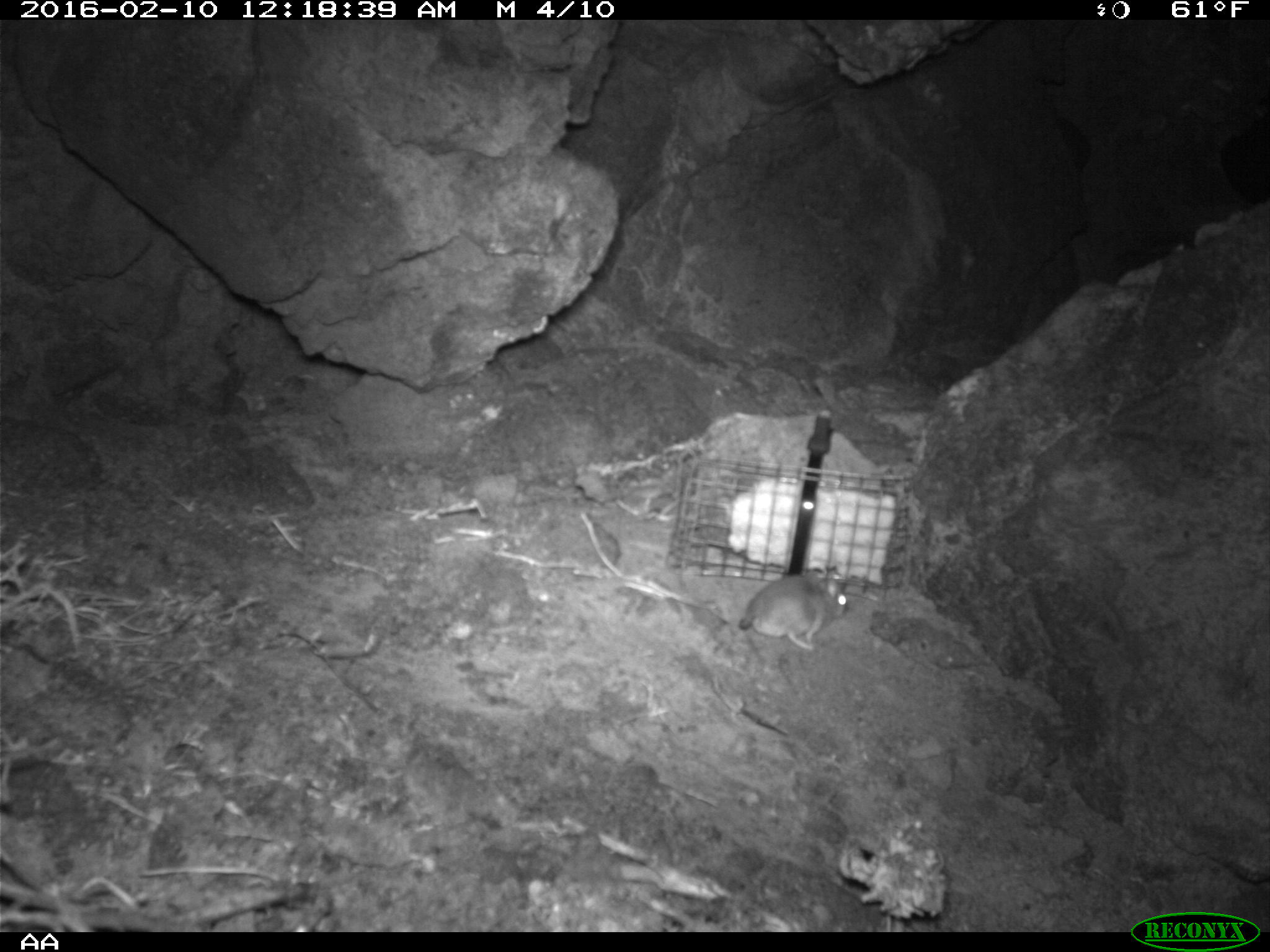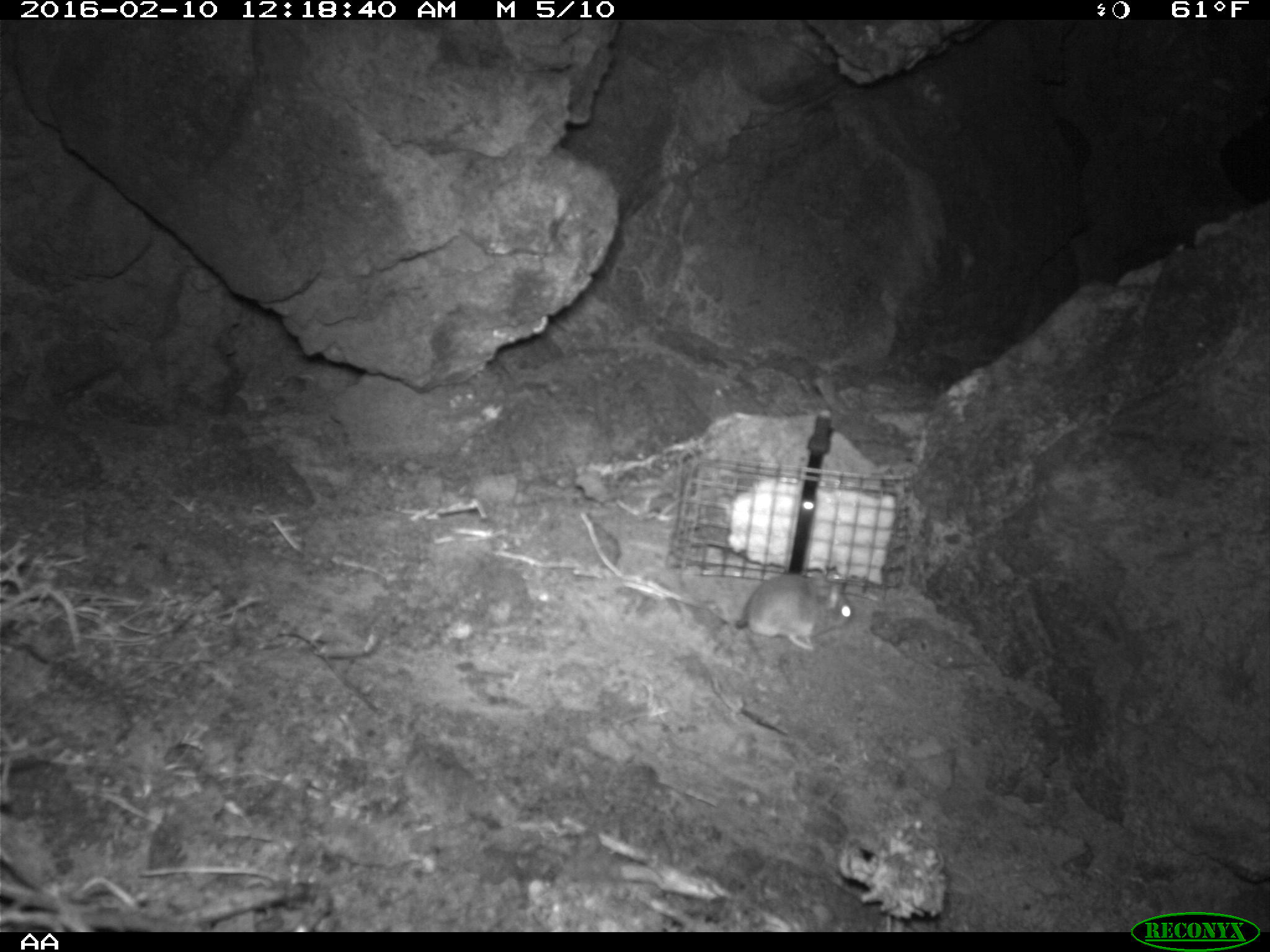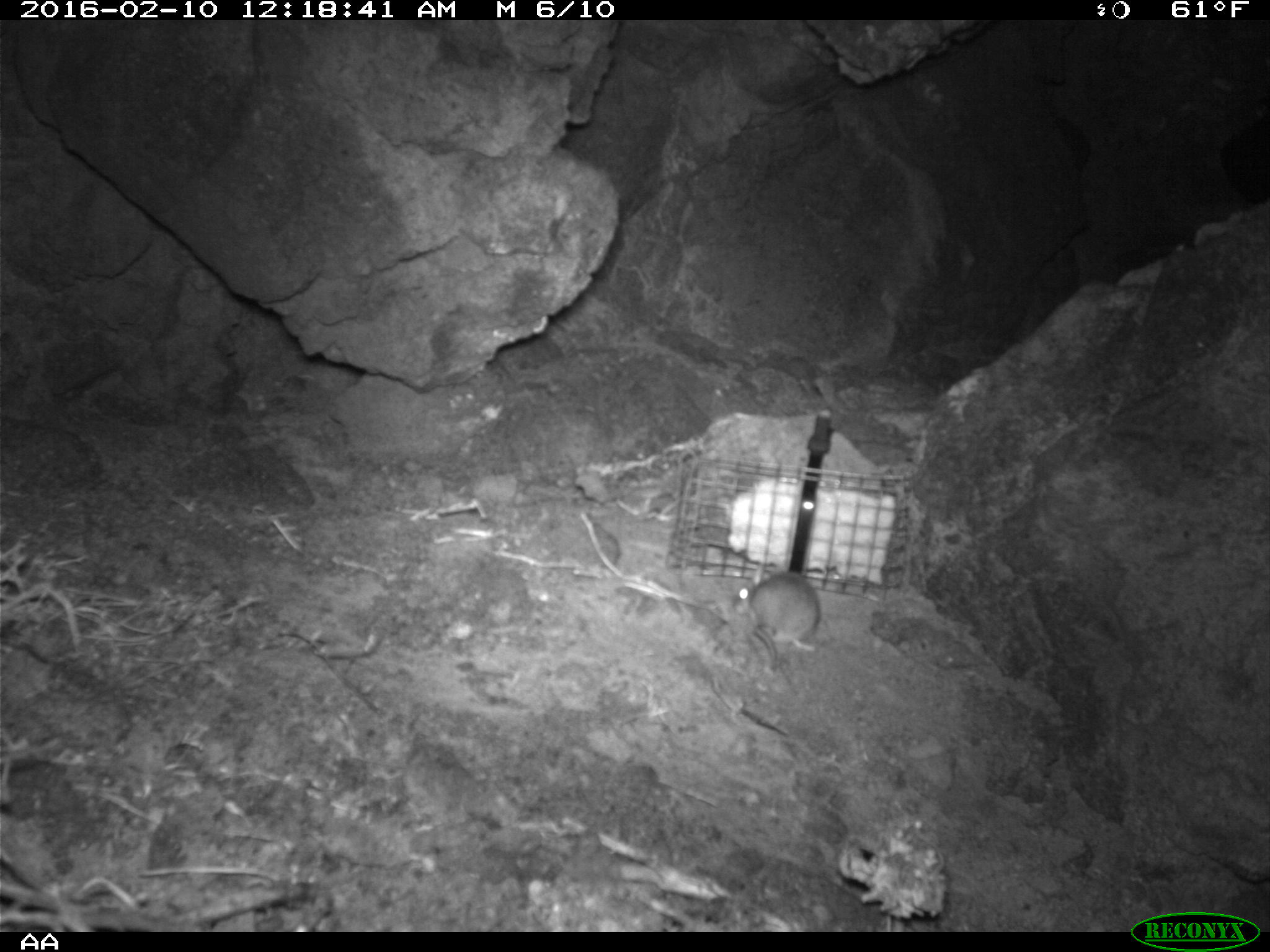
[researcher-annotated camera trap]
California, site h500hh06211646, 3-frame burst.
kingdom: Animalia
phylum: Chordata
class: Mammalia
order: Rodentia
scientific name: Rodentia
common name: rodent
Rodent (Rodentia).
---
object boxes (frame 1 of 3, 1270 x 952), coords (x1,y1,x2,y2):
rodent: (737,570,847,651)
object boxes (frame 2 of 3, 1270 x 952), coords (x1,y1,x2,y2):
rodent: (705,566,855,653)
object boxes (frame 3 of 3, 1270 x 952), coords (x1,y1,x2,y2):
rodent: (735,575,819,664)